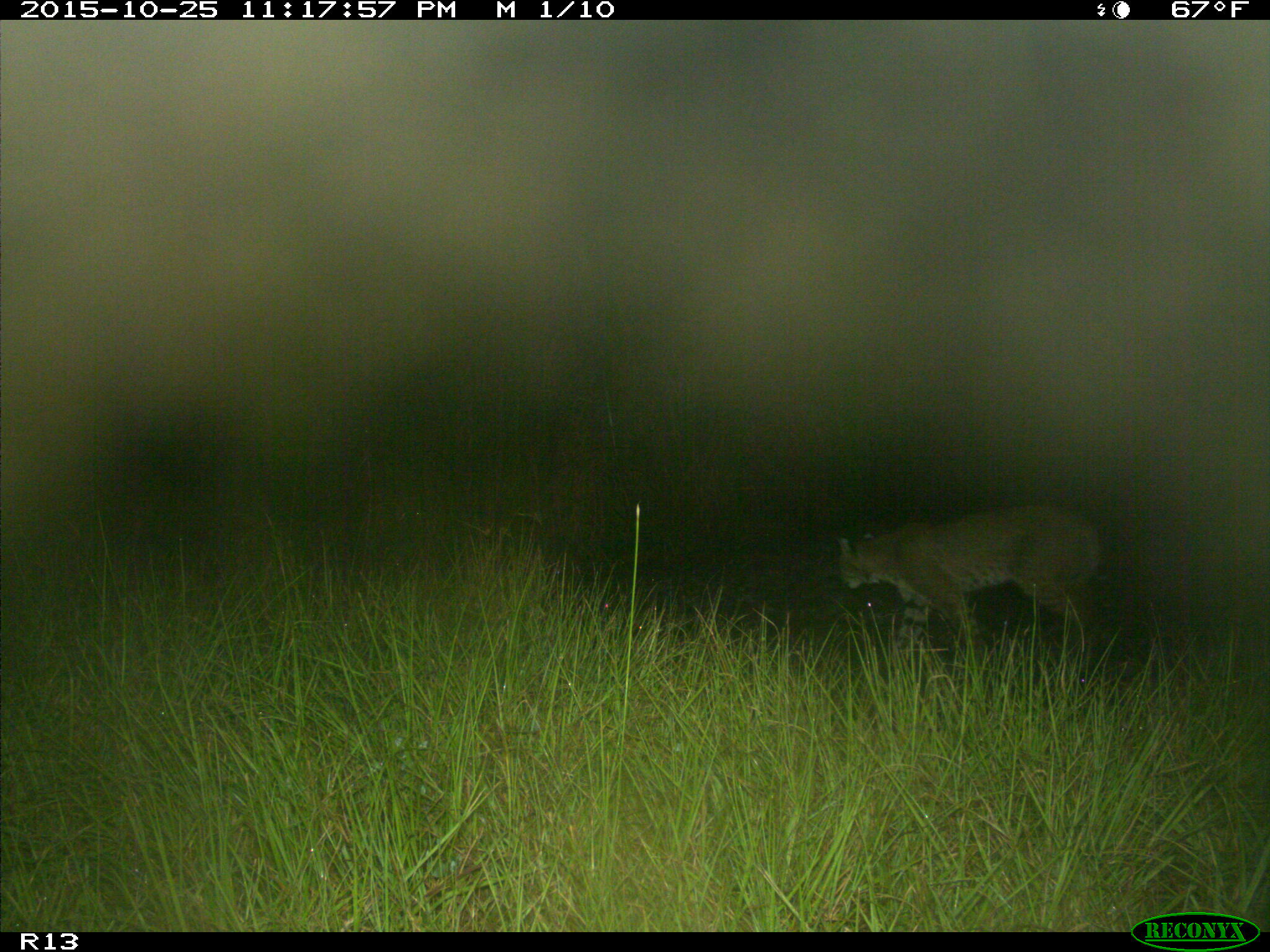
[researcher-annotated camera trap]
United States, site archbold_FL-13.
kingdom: Animalia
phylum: Chordata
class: Mammalia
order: Carnivora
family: Felidae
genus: Lynx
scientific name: Lynx rufus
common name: bobcat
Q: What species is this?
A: Lynx rufus (bobcat).